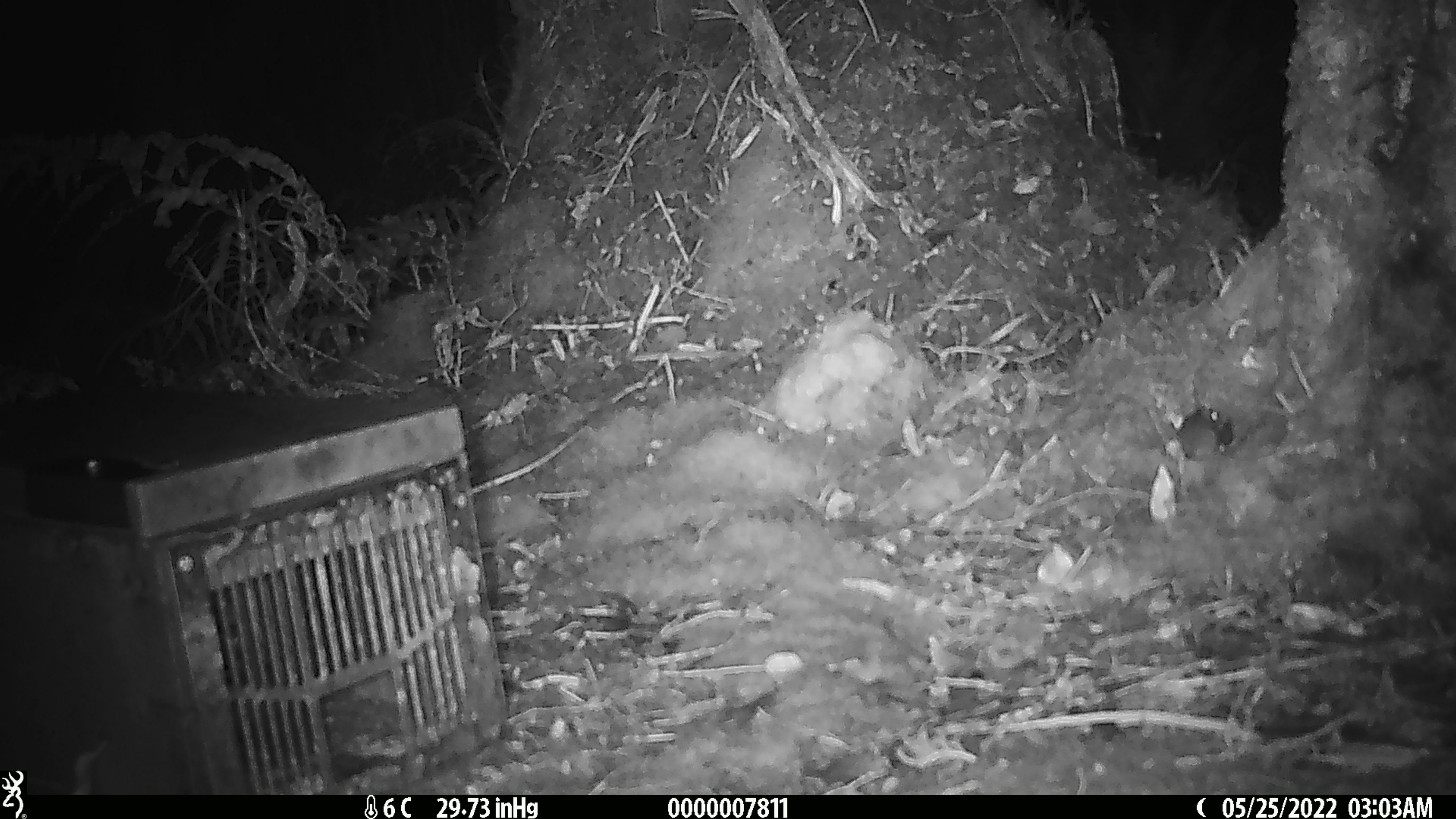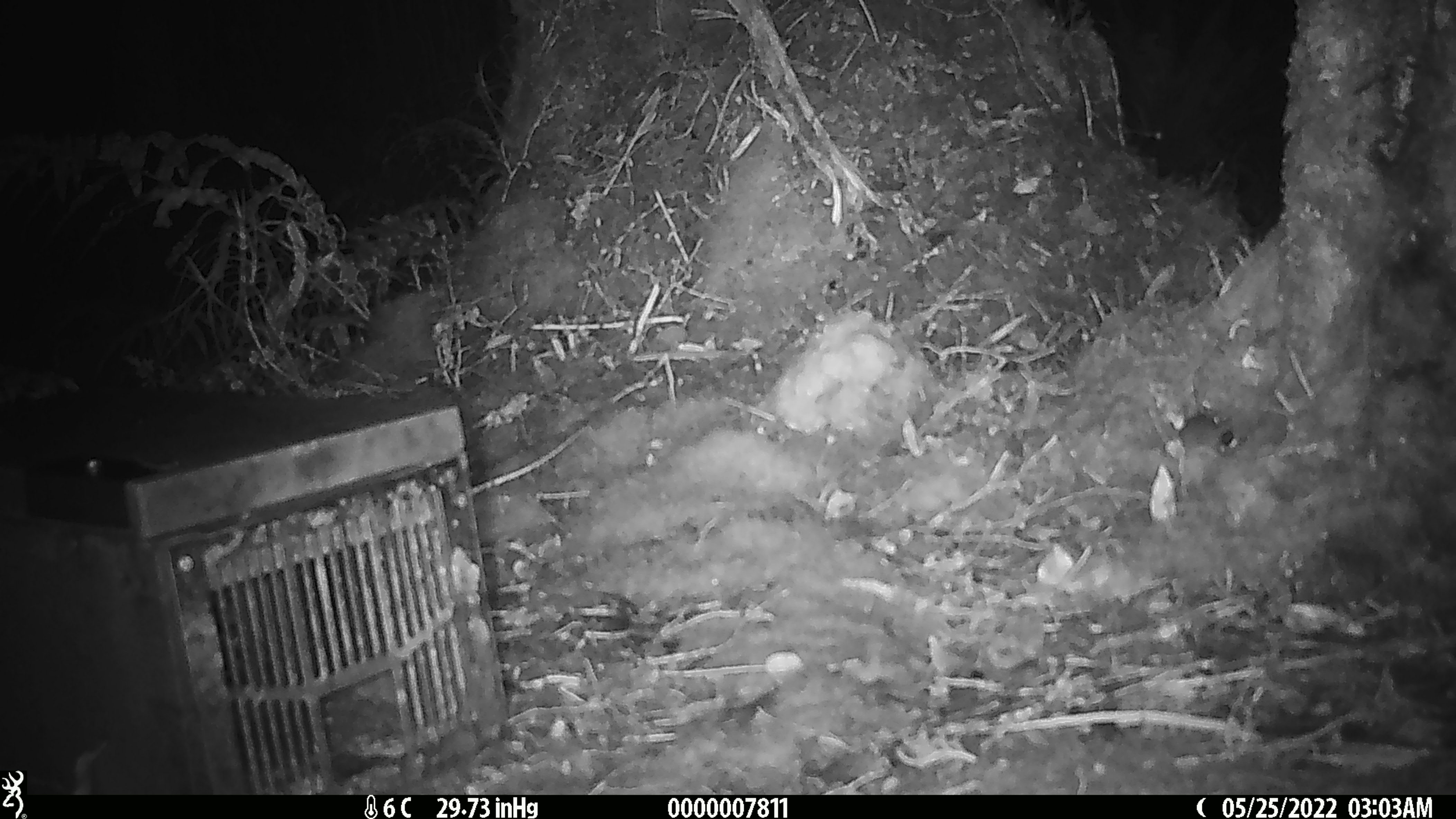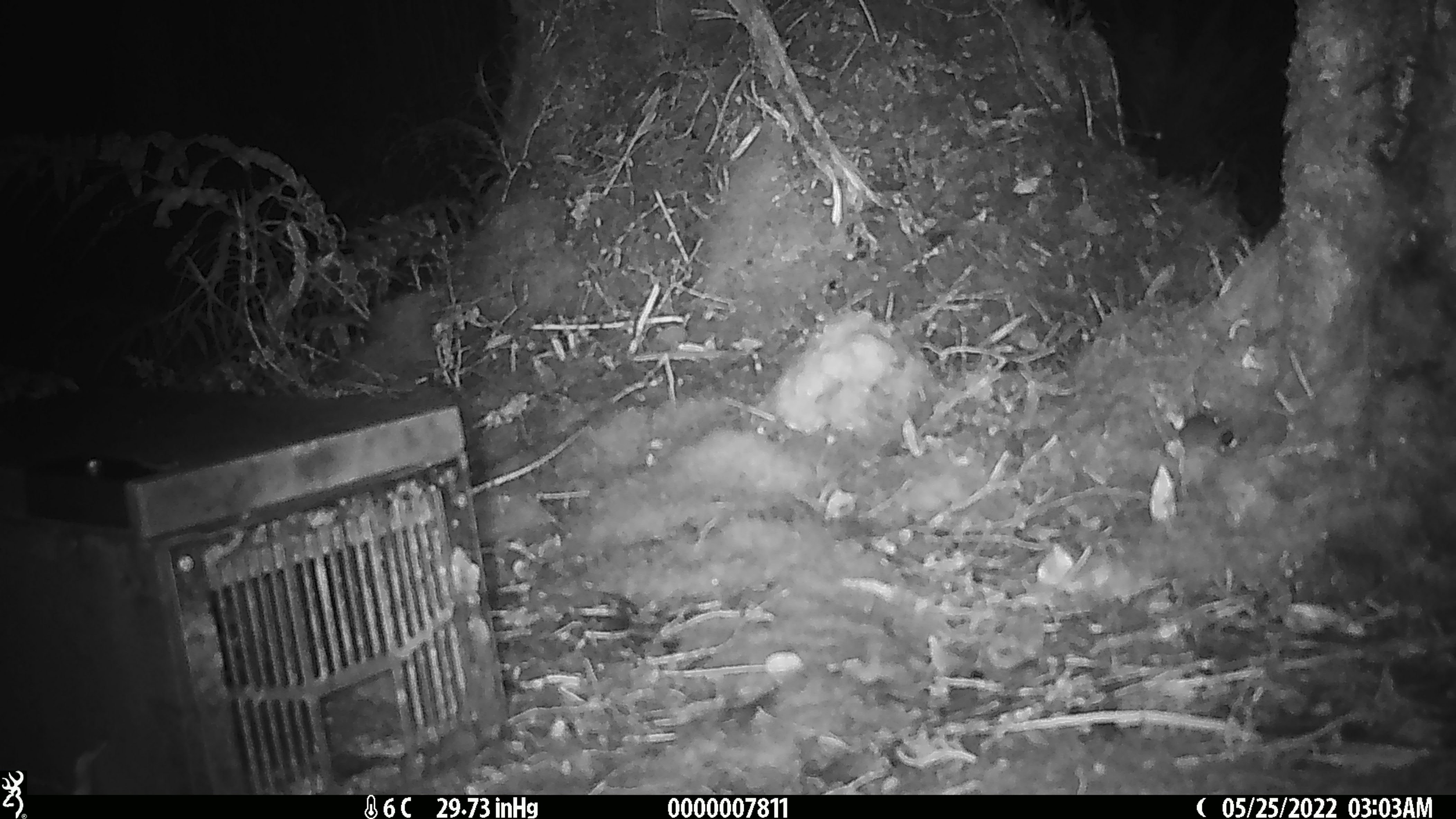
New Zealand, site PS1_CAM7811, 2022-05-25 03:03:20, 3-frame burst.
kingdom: Animalia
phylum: Chordata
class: Mammalia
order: Rodentia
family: Muridae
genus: Mus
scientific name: Mus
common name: mouse